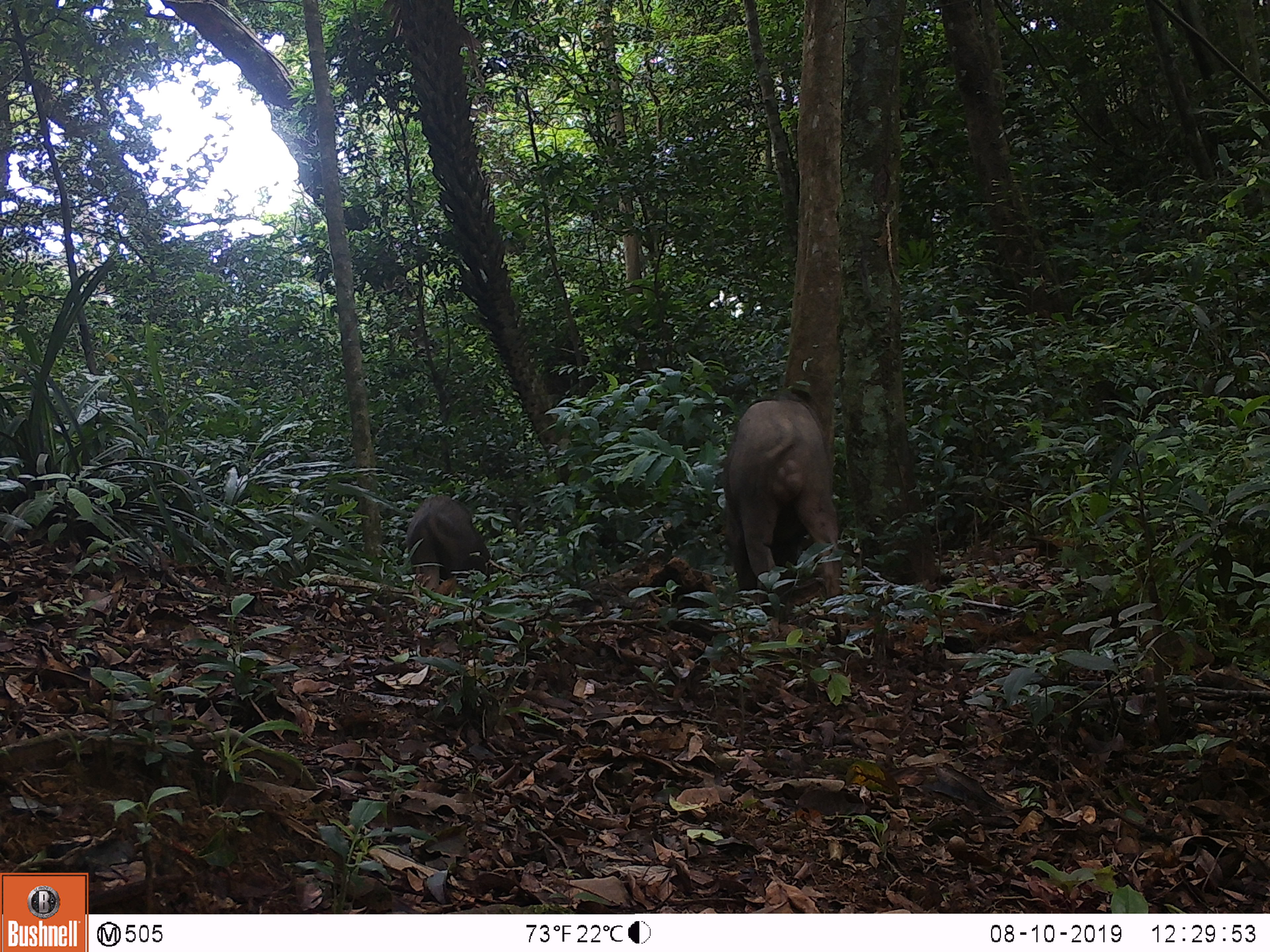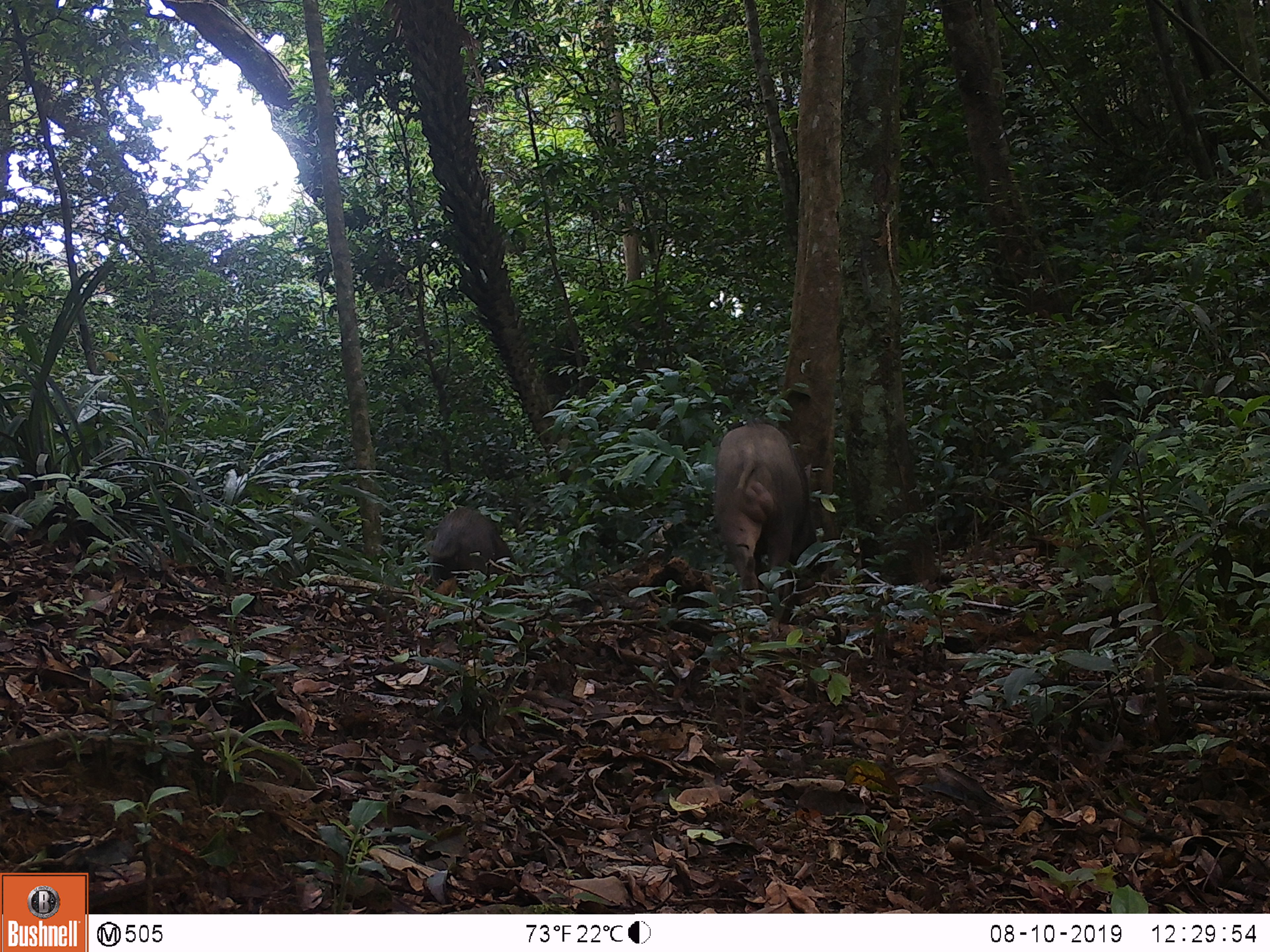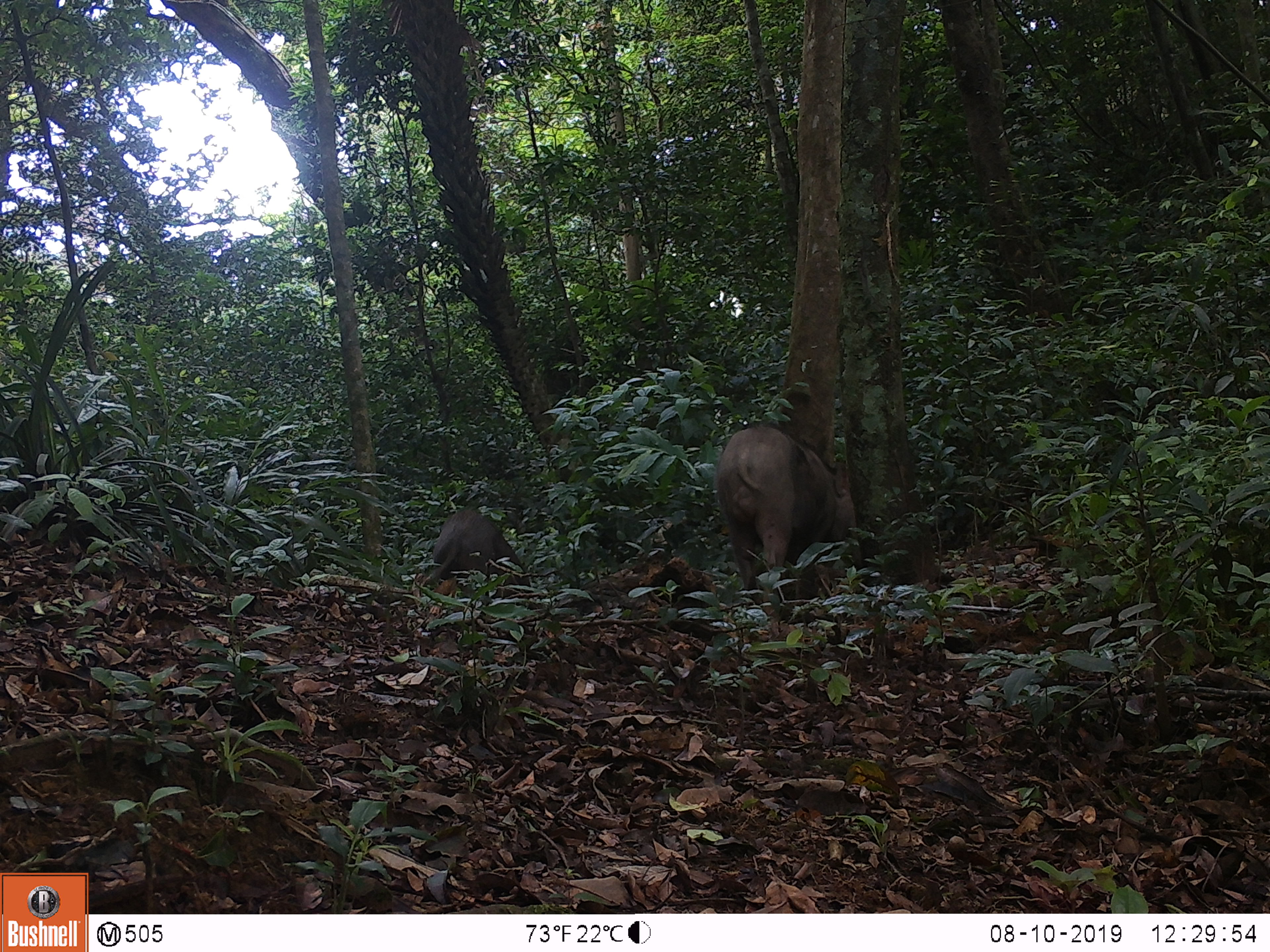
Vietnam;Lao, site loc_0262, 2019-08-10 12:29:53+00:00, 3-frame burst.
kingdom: Animalia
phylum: Chordata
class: Mammalia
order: Artiodactyla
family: Suidae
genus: Sus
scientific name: Sus scrofa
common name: eurasian wild pig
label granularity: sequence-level